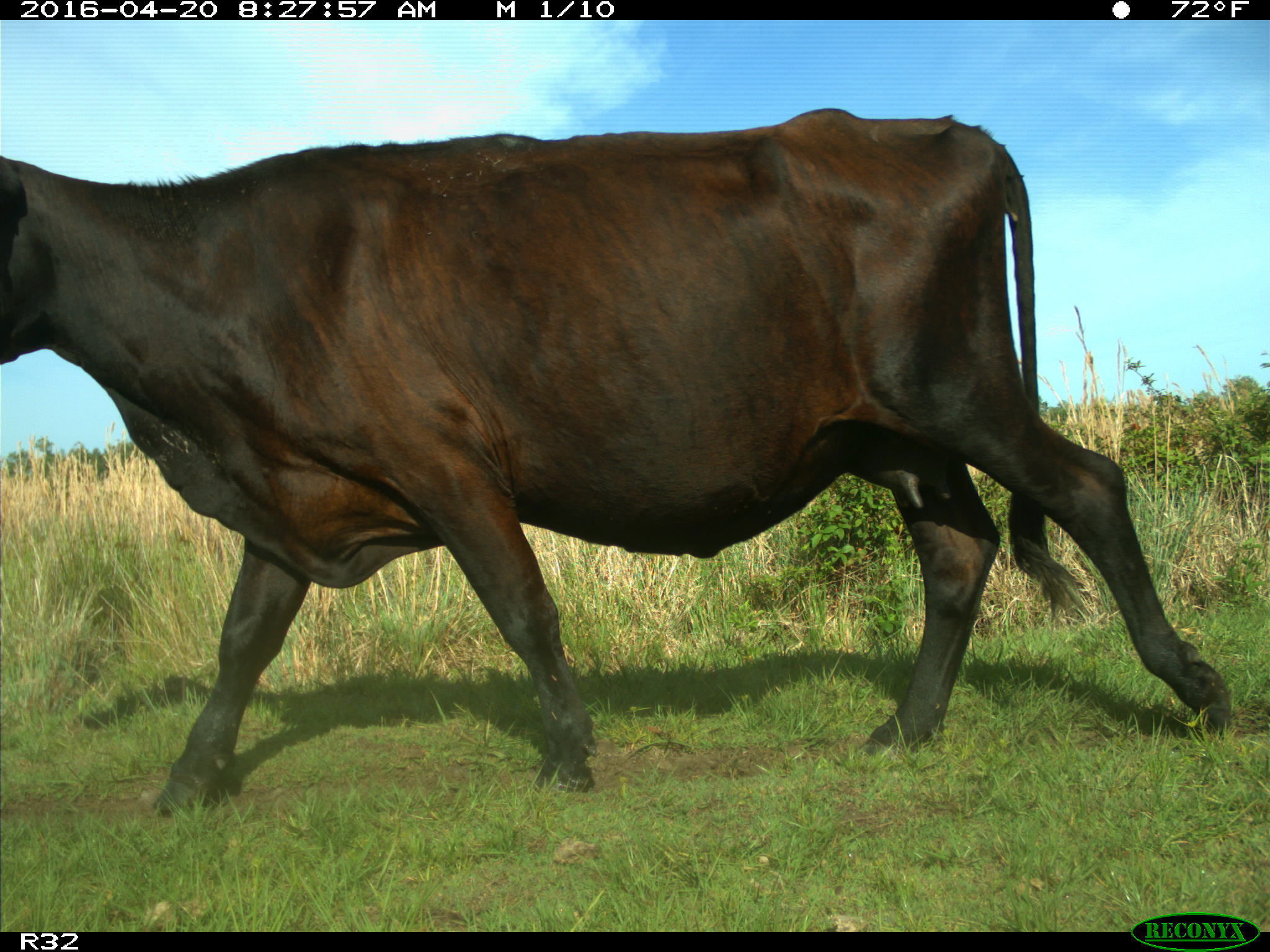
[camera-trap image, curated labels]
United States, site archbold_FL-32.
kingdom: Animalia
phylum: Chordata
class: Mammalia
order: Artiodactyla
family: Bovidae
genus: Bos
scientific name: Bos taurus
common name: domestic cow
Bos taurus (domestic cow).